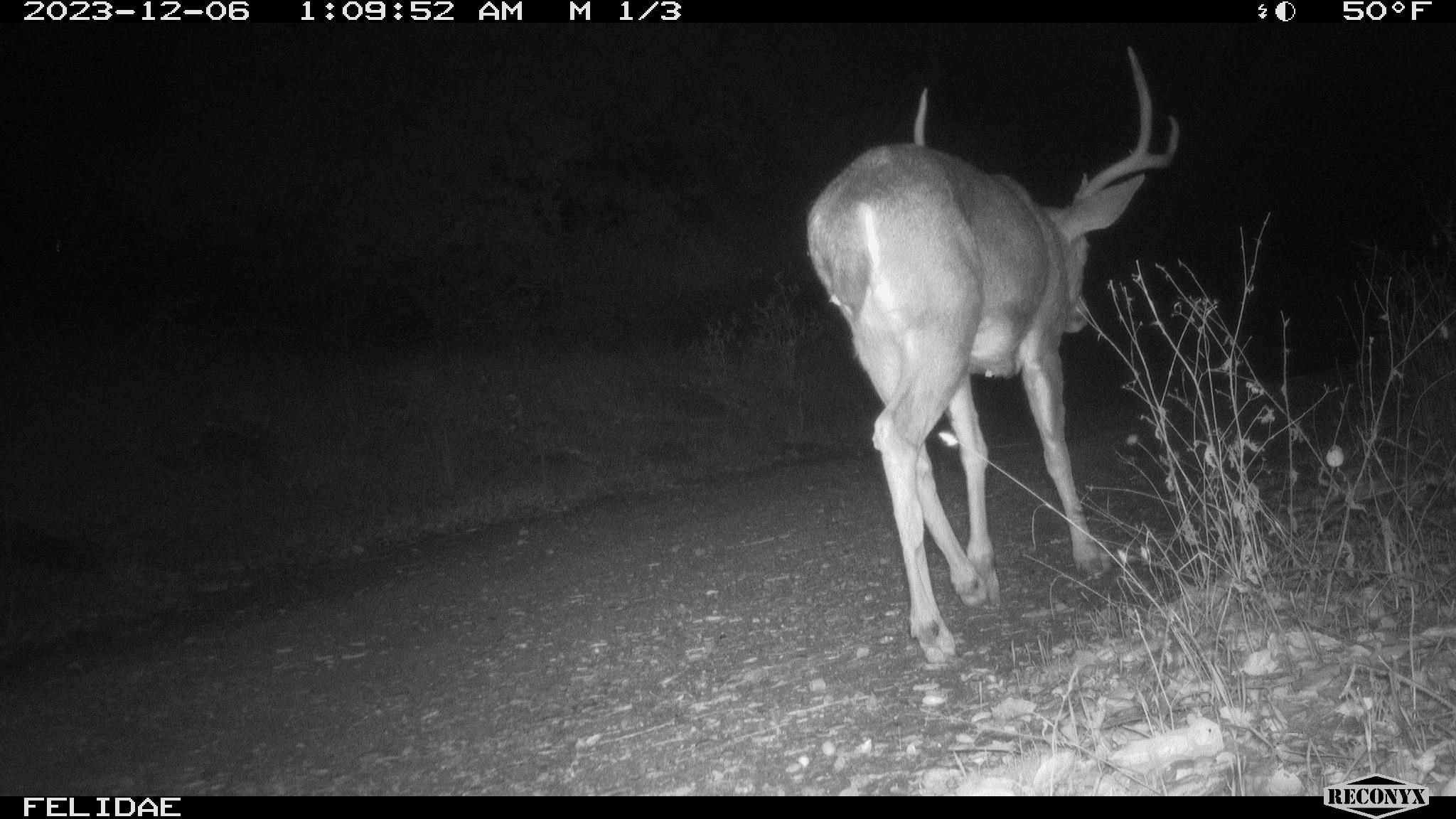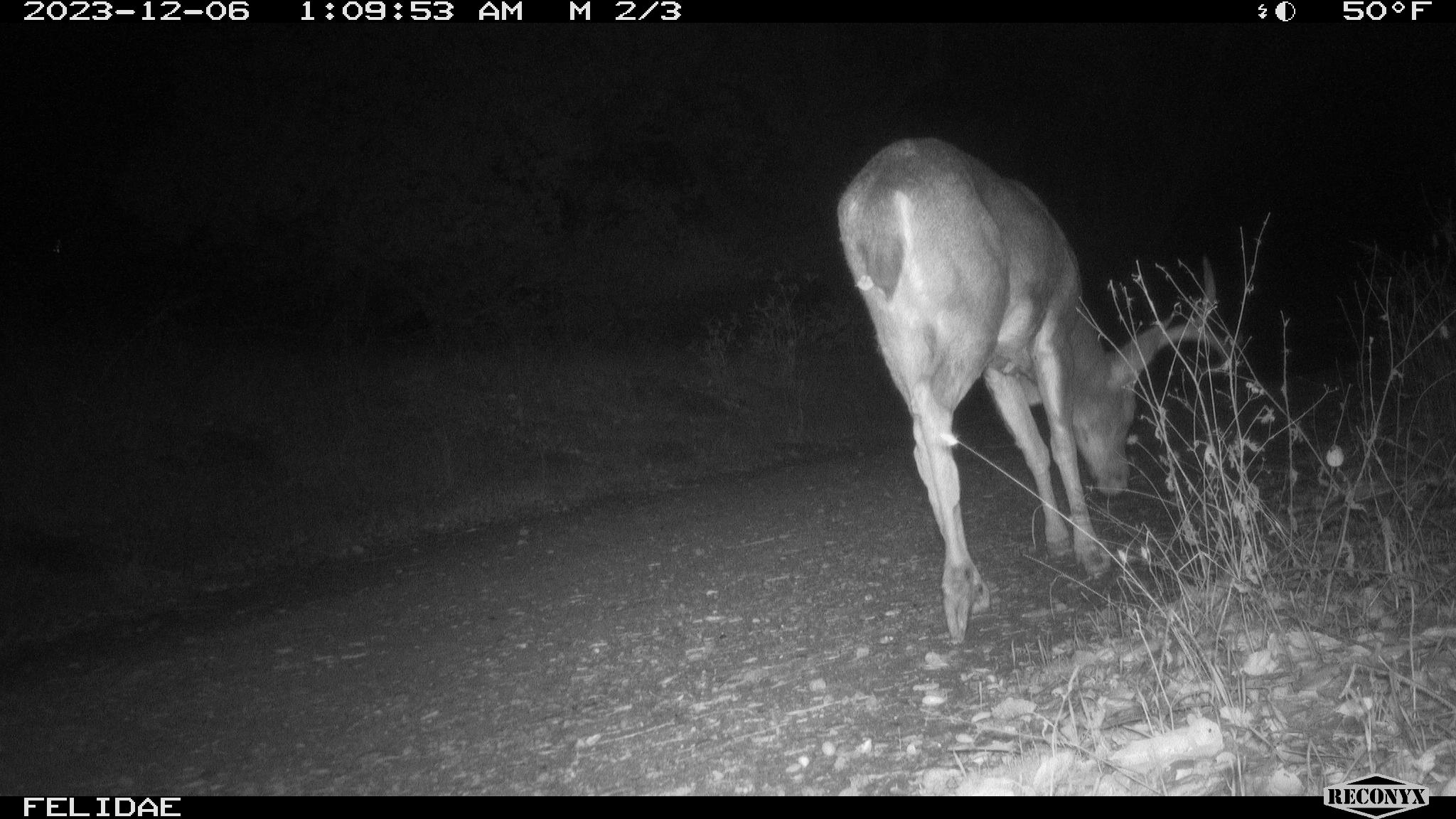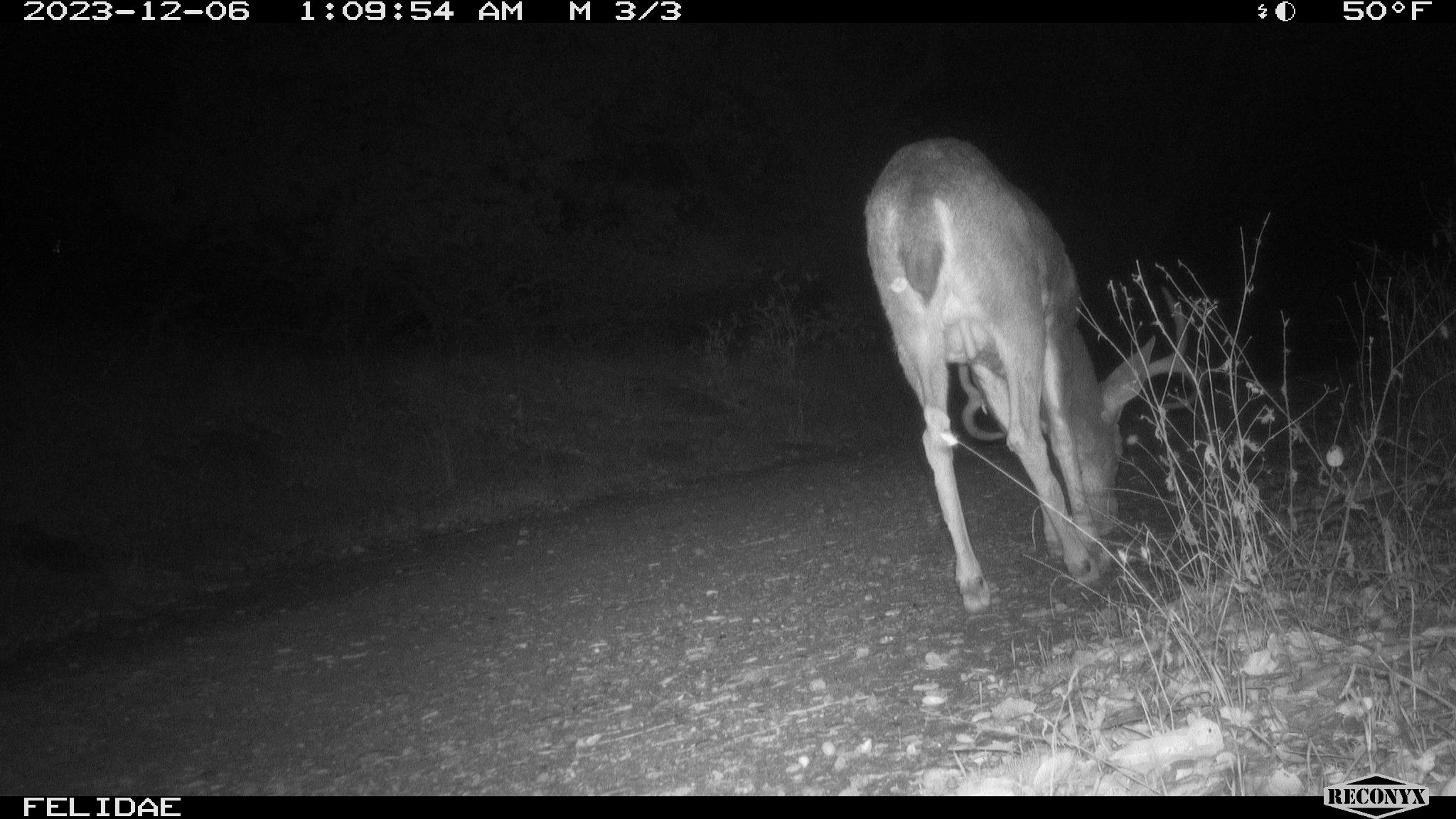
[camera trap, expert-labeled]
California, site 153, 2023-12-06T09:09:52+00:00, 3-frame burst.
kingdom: Animalia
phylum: Chordata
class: Mammalia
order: Artiodactyla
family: Cervidae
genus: Odocoileus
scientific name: Odocoileus hemionus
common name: mule deer